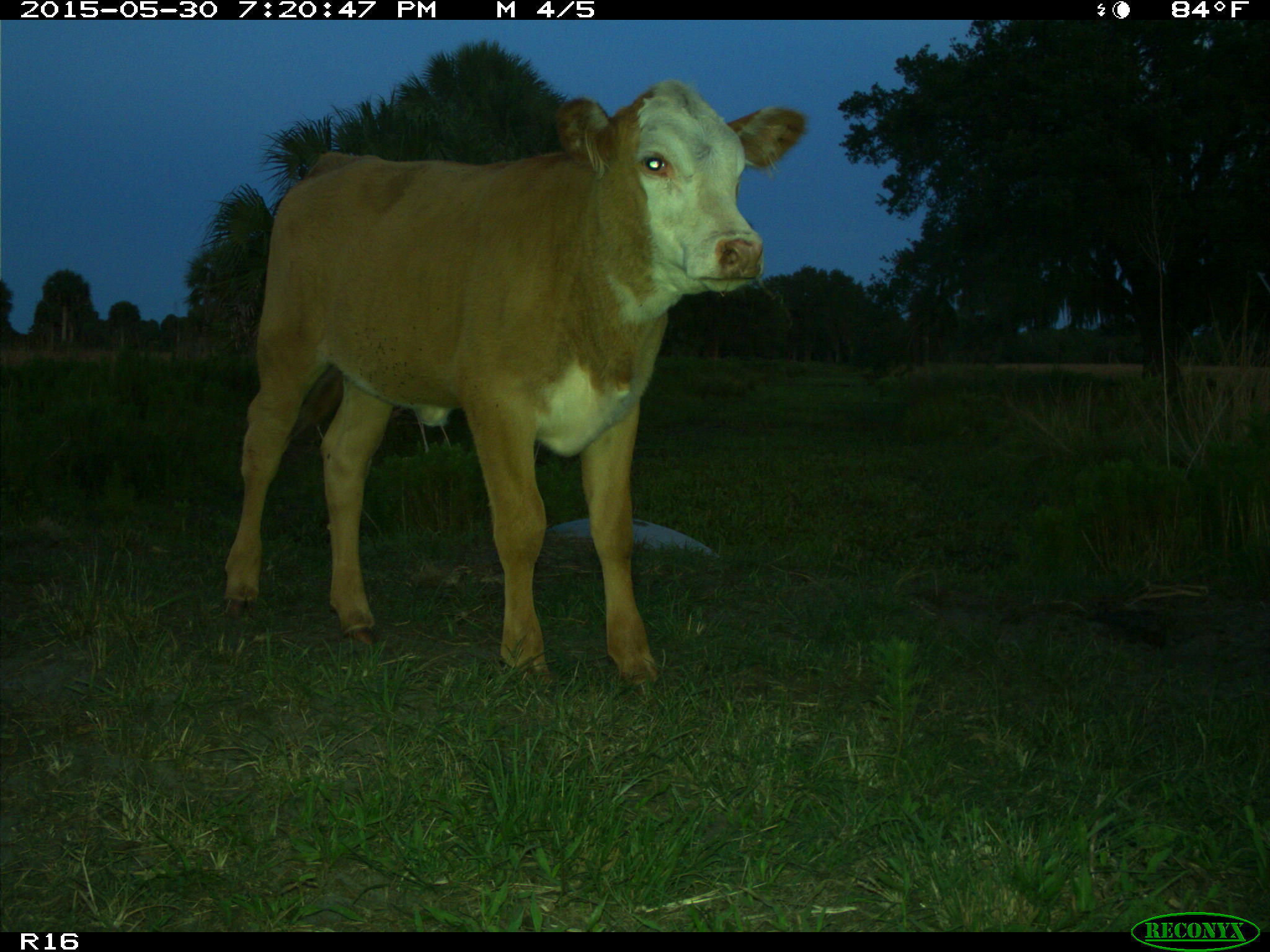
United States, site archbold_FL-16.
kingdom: Animalia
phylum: Chordata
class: Mammalia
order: Artiodactyla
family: Bovidae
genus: Bos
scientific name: Bos taurus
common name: domestic cow